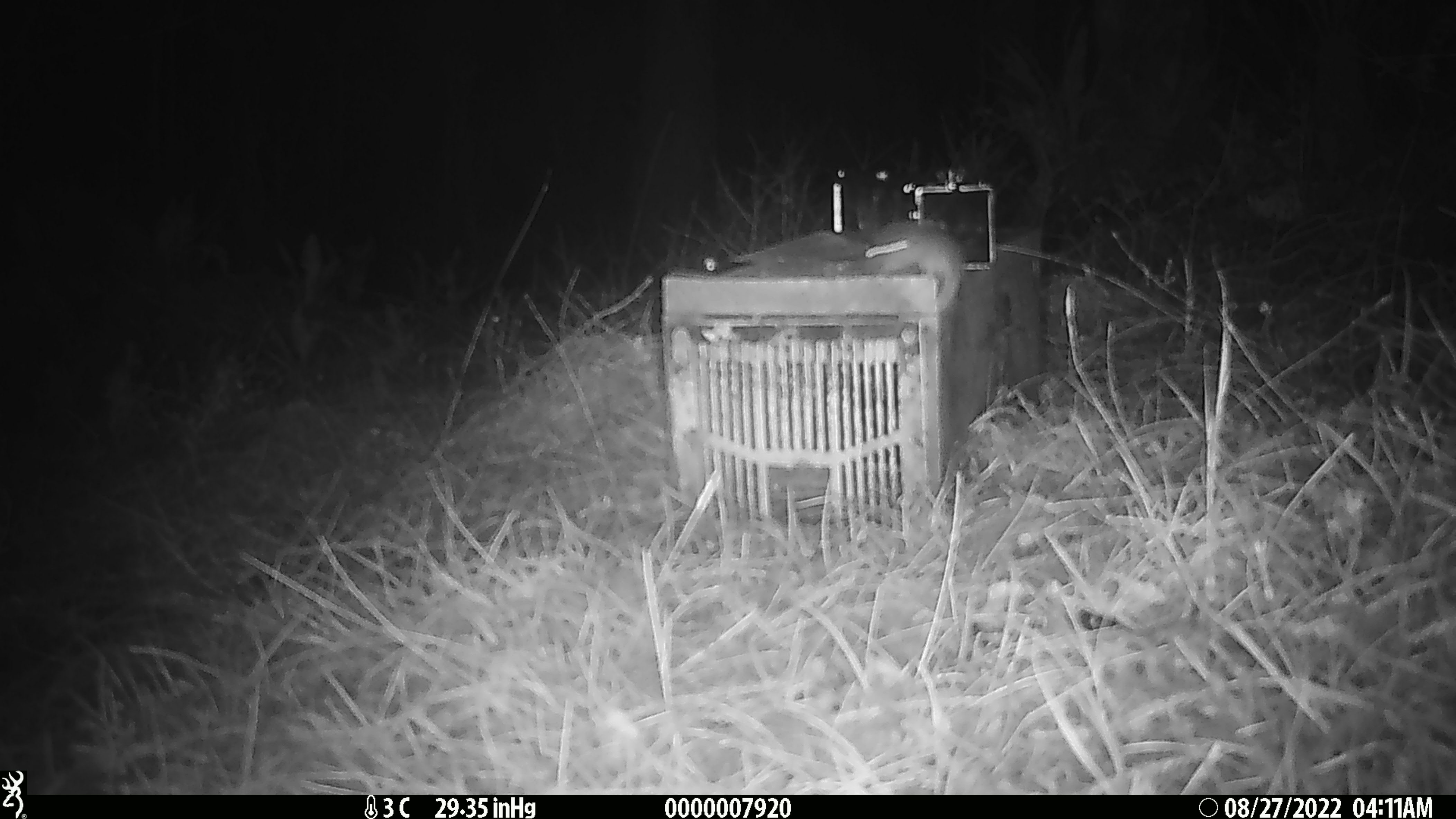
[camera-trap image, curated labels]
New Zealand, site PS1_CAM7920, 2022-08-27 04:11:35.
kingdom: Animalia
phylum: Chordata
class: Mammalia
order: Rodentia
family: Muridae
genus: Mus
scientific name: Mus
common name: mouse